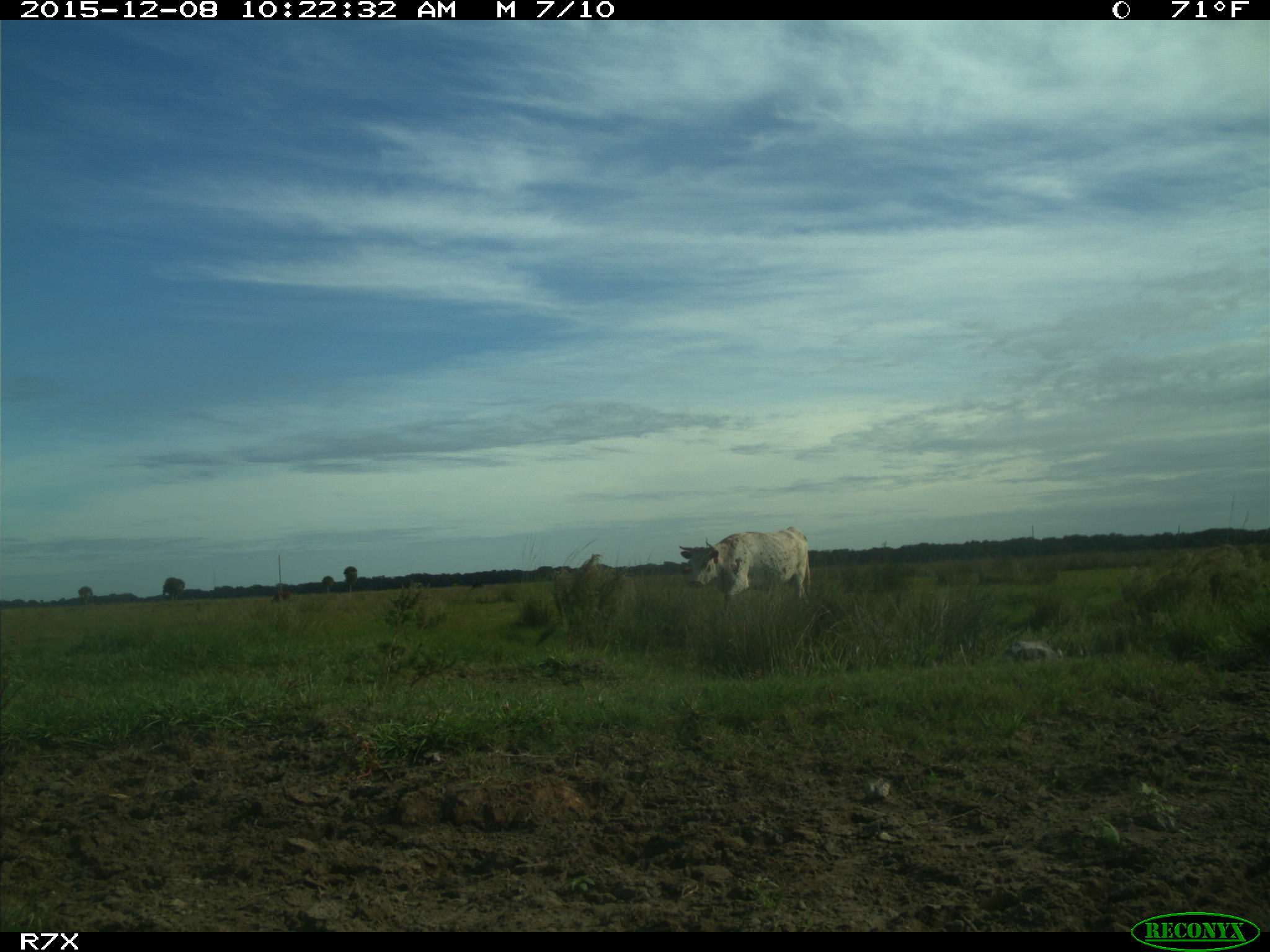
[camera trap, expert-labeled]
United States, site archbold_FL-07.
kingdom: Animalia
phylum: Chordata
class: Mammalia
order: Artiodactyla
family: Bovidae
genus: Bos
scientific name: Bos taurus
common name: domestic cow